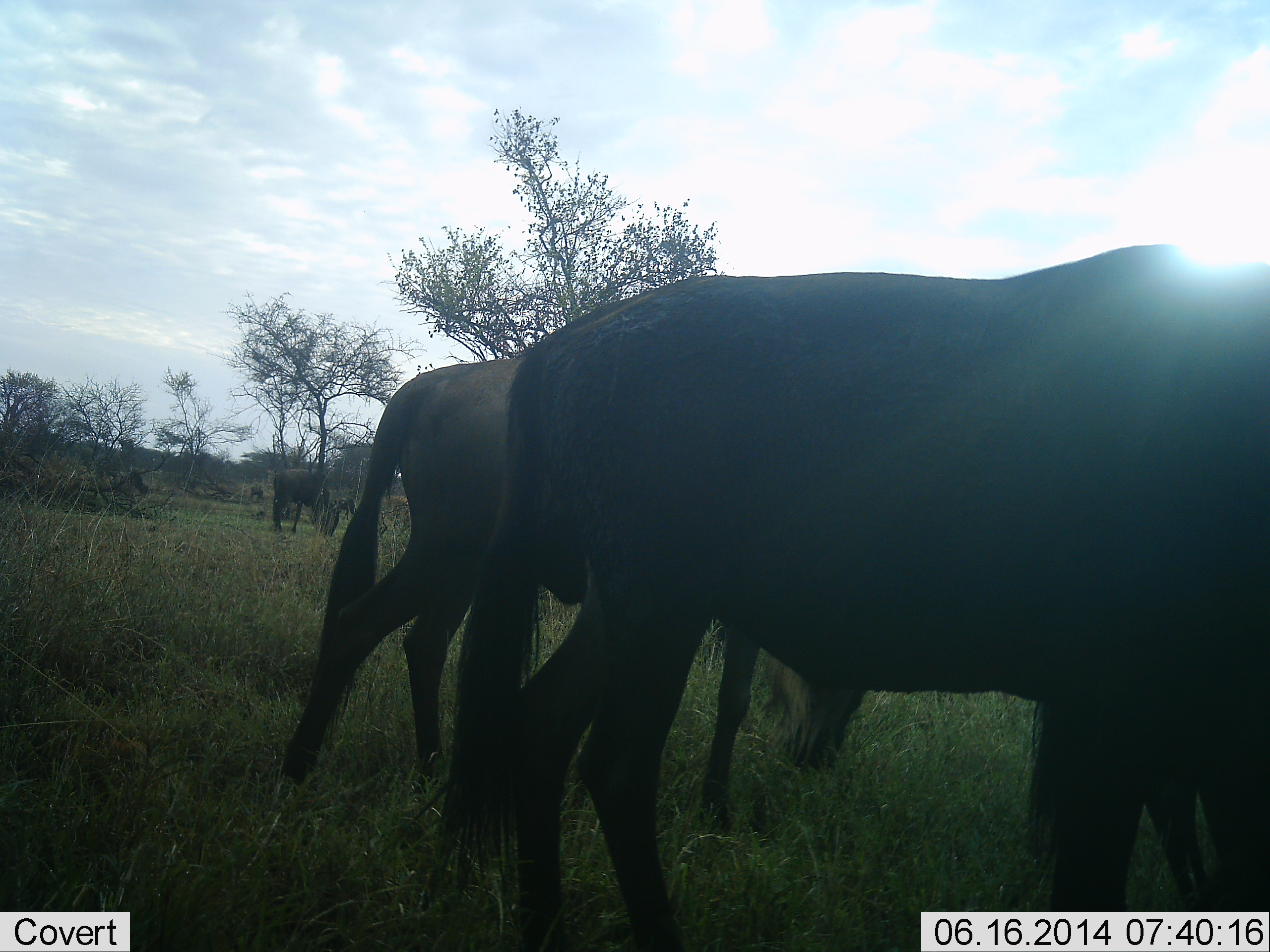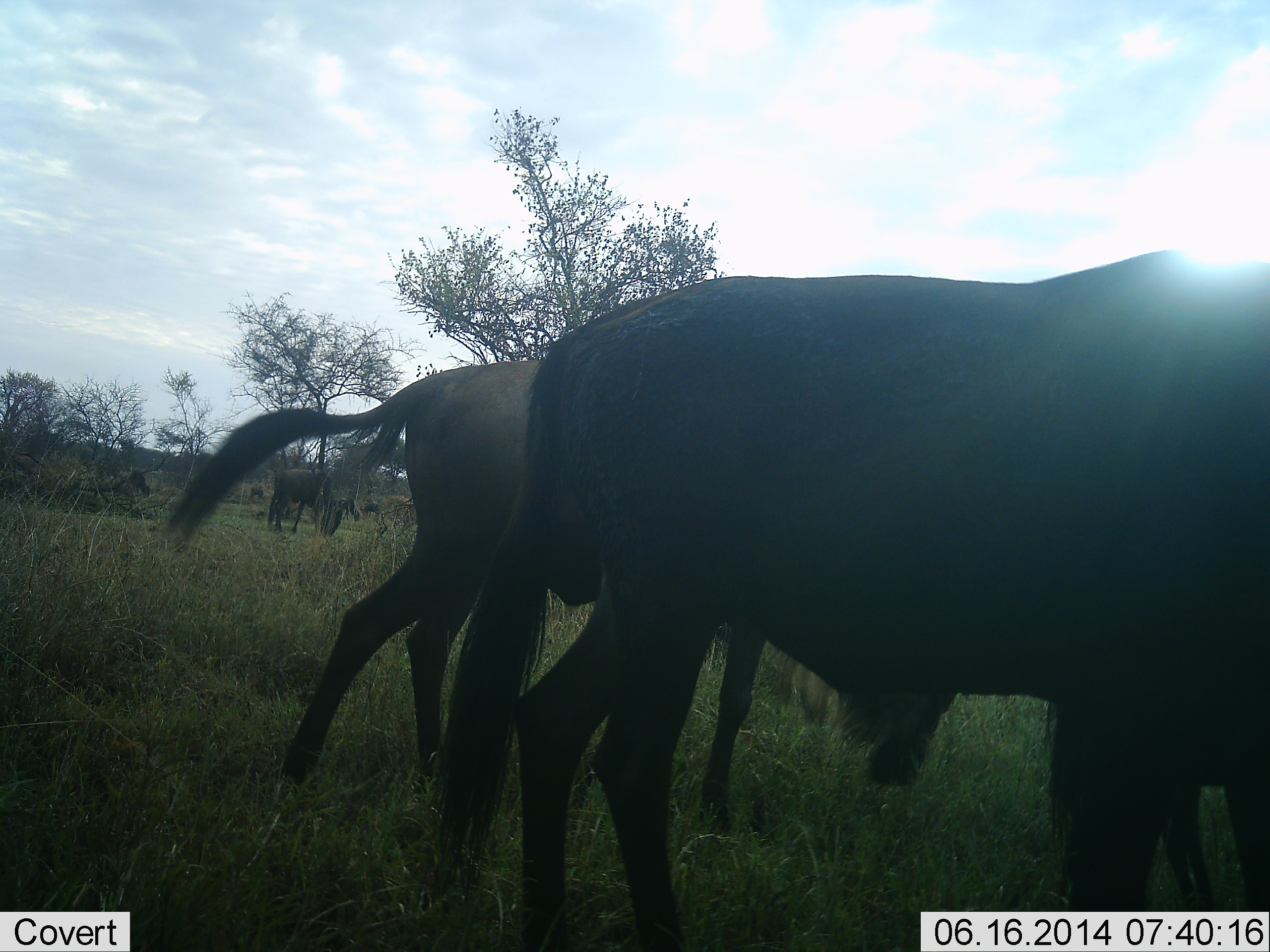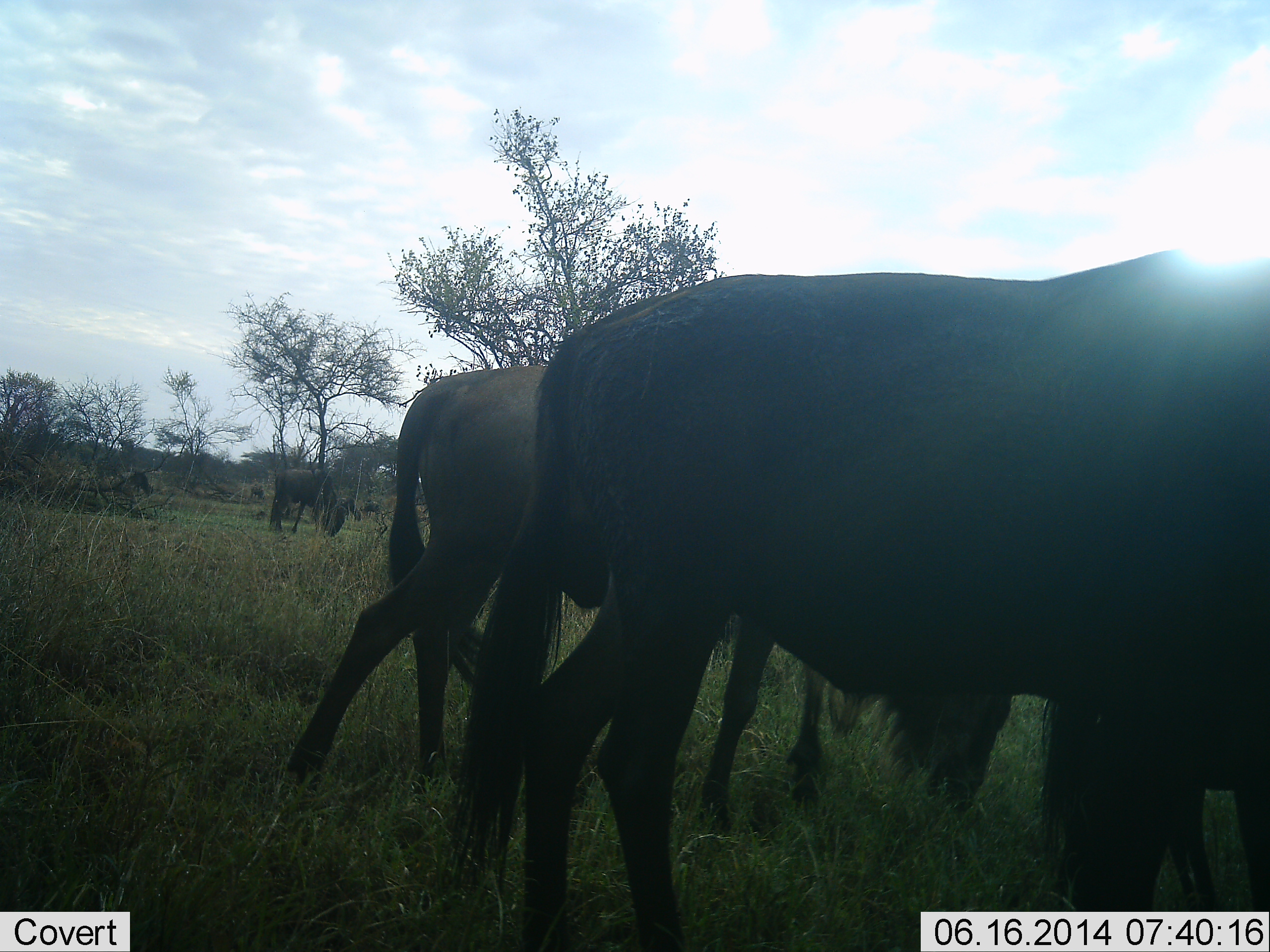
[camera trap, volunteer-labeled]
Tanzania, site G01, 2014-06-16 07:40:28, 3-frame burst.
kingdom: Animalia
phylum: Chordata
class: Mammalia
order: Artiodactyla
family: Bovidae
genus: Connochaetes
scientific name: Connochaetes taurinus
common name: blue wildebeest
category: wildebeest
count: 4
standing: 50%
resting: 0%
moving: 30%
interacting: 0%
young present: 0%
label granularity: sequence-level